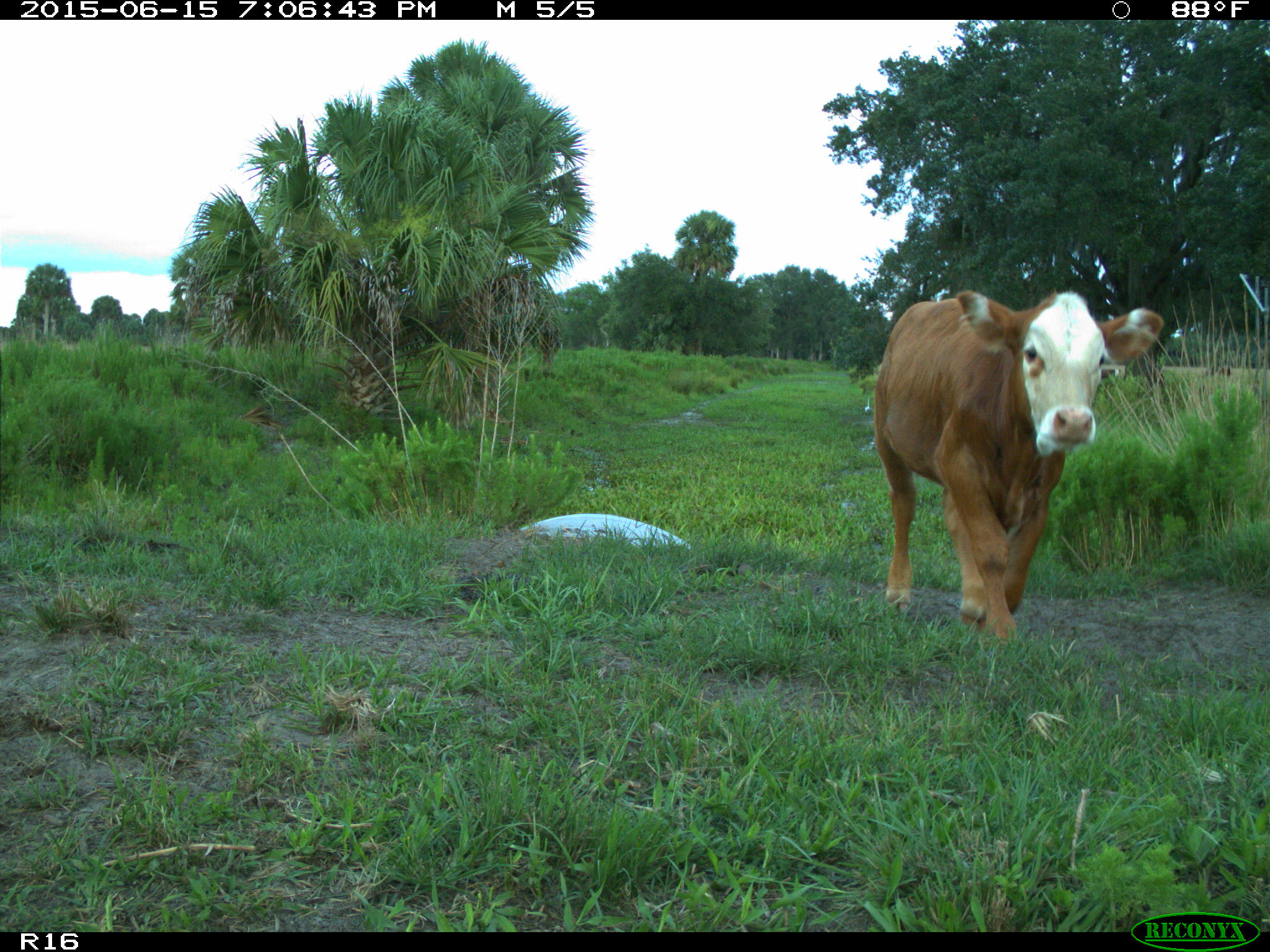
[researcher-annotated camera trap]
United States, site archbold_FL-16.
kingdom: Animalia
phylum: Chordata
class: Mammalia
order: Artiodactyla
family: Bovidae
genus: Bos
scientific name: Bos taurus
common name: domestic cow